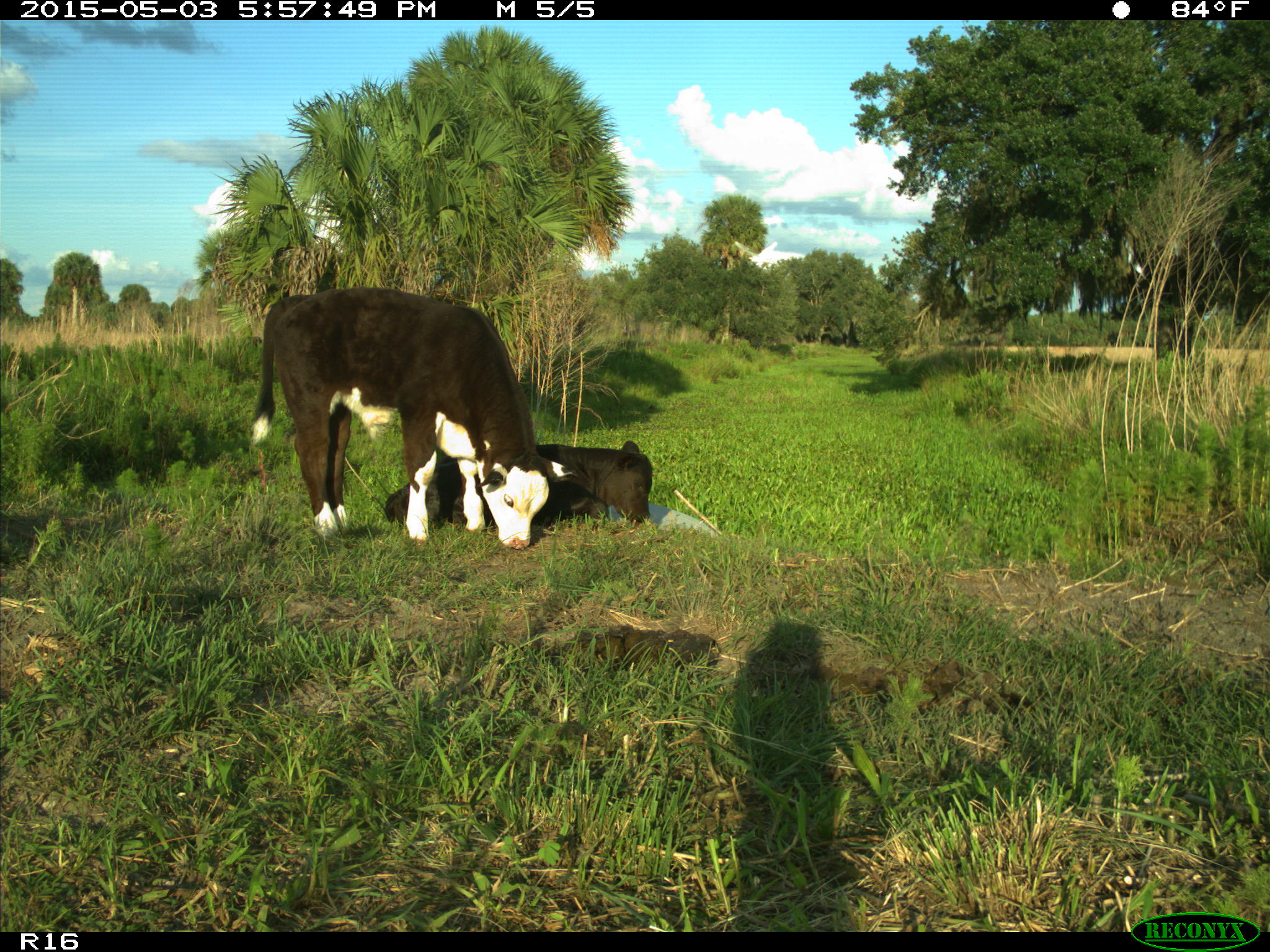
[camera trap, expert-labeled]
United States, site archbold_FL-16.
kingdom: Animalia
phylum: Chordata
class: Mammalia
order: Artiodactyla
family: Bovidae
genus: Bos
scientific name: Bos taurus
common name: domestic cow